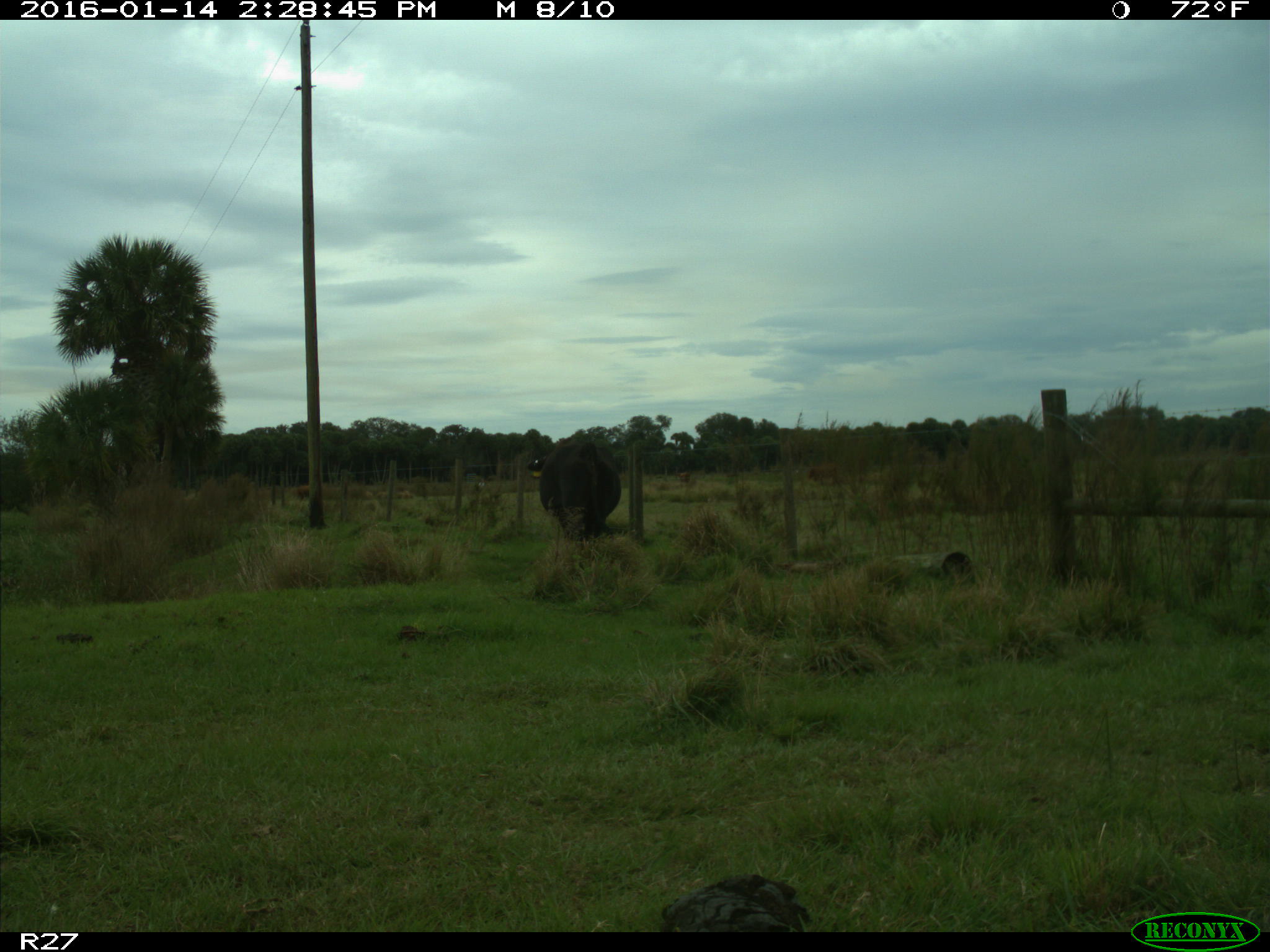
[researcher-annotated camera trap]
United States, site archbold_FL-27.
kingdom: Animalia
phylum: Chordata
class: Mammalia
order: Artiodactyla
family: Bovidae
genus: Bos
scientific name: Bos taurus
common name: domestic cow